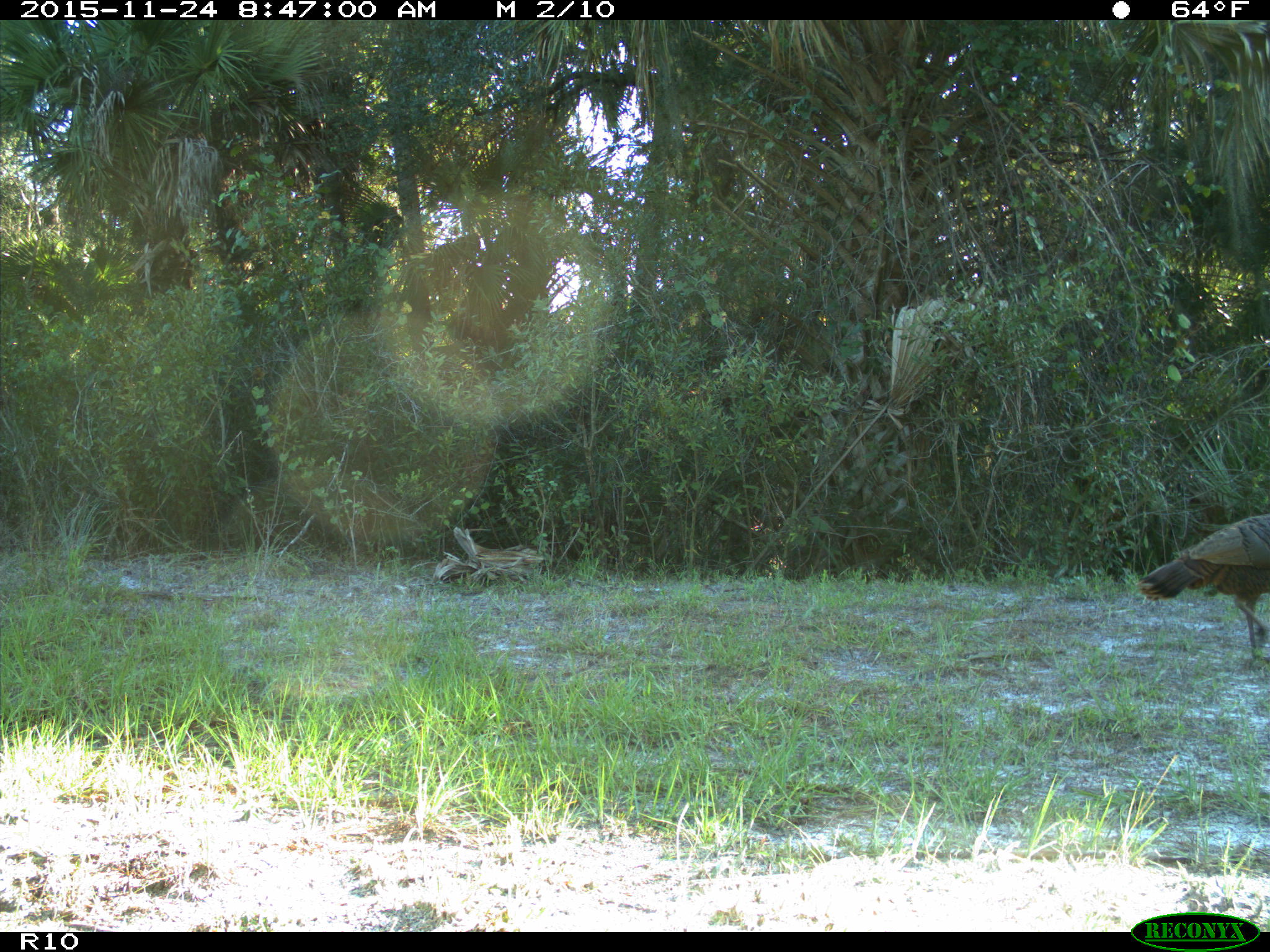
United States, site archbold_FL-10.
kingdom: Animalia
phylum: Chordata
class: Aves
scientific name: Aves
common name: birds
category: unidentified bird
Unidentified bird (birds) (Aves).